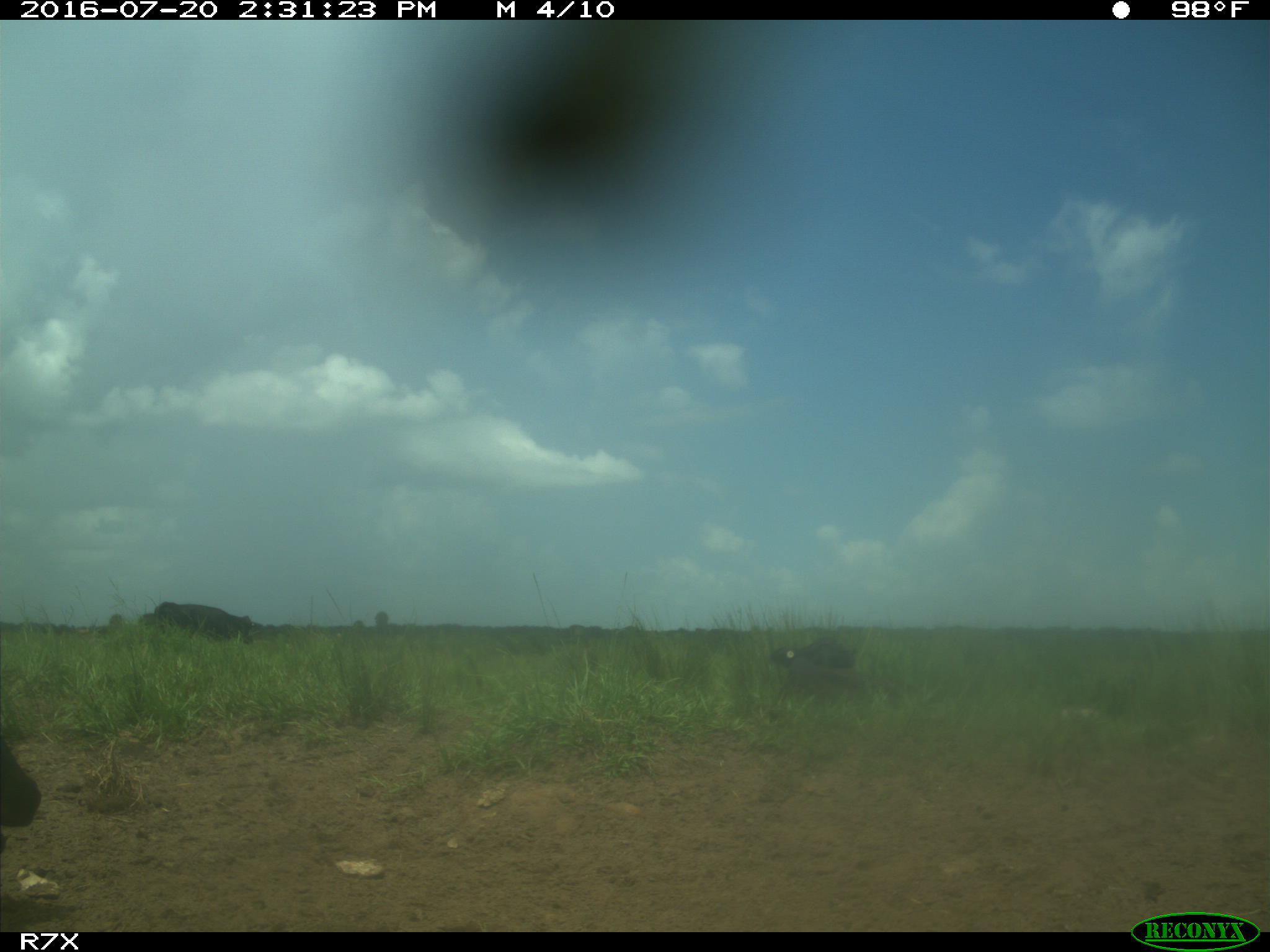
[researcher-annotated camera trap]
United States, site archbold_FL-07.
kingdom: Animalia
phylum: Chordata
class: Mammalia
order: Artiodactyla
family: Bovidae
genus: Bos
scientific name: Bos taurus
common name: domestic cow